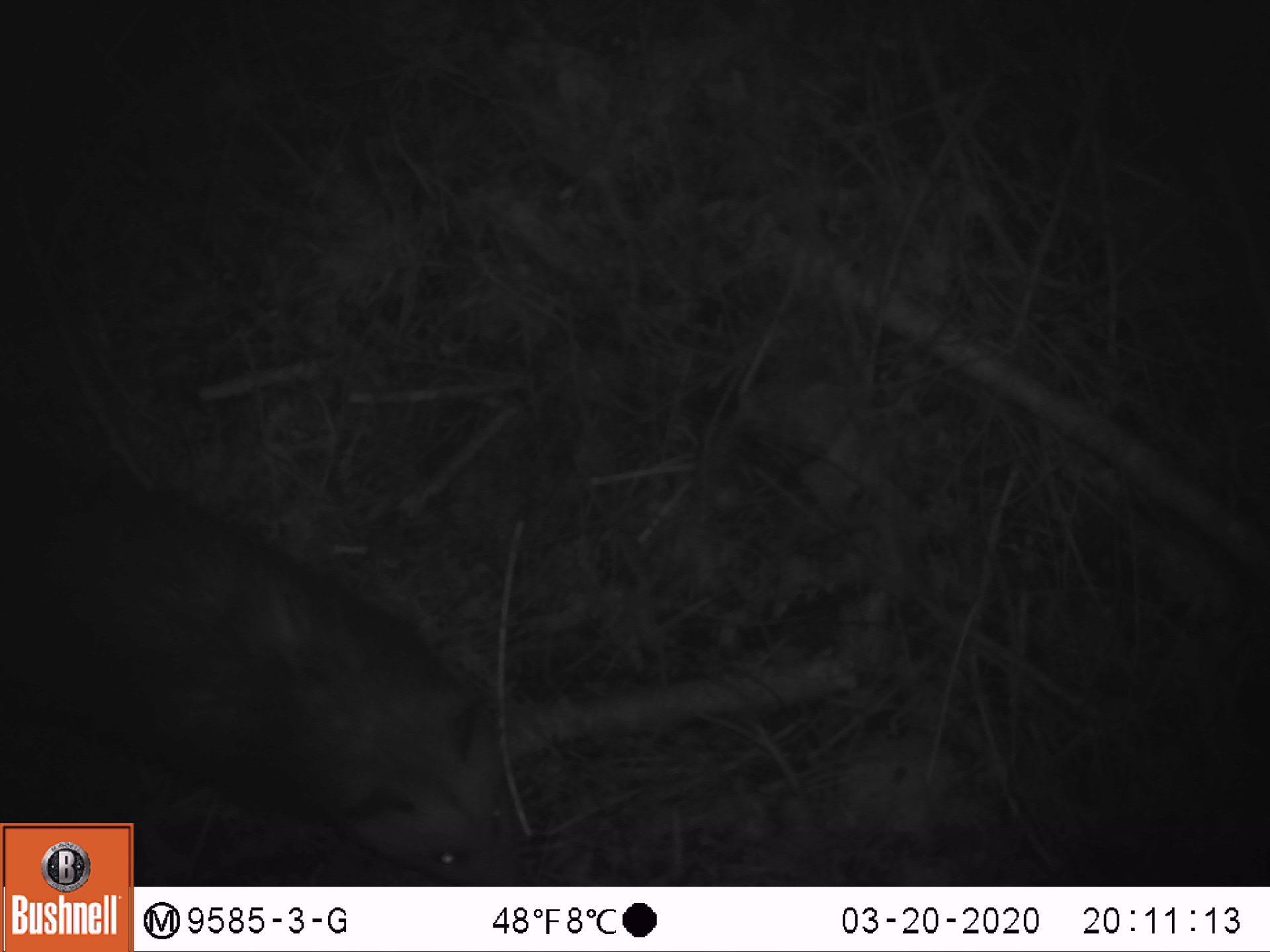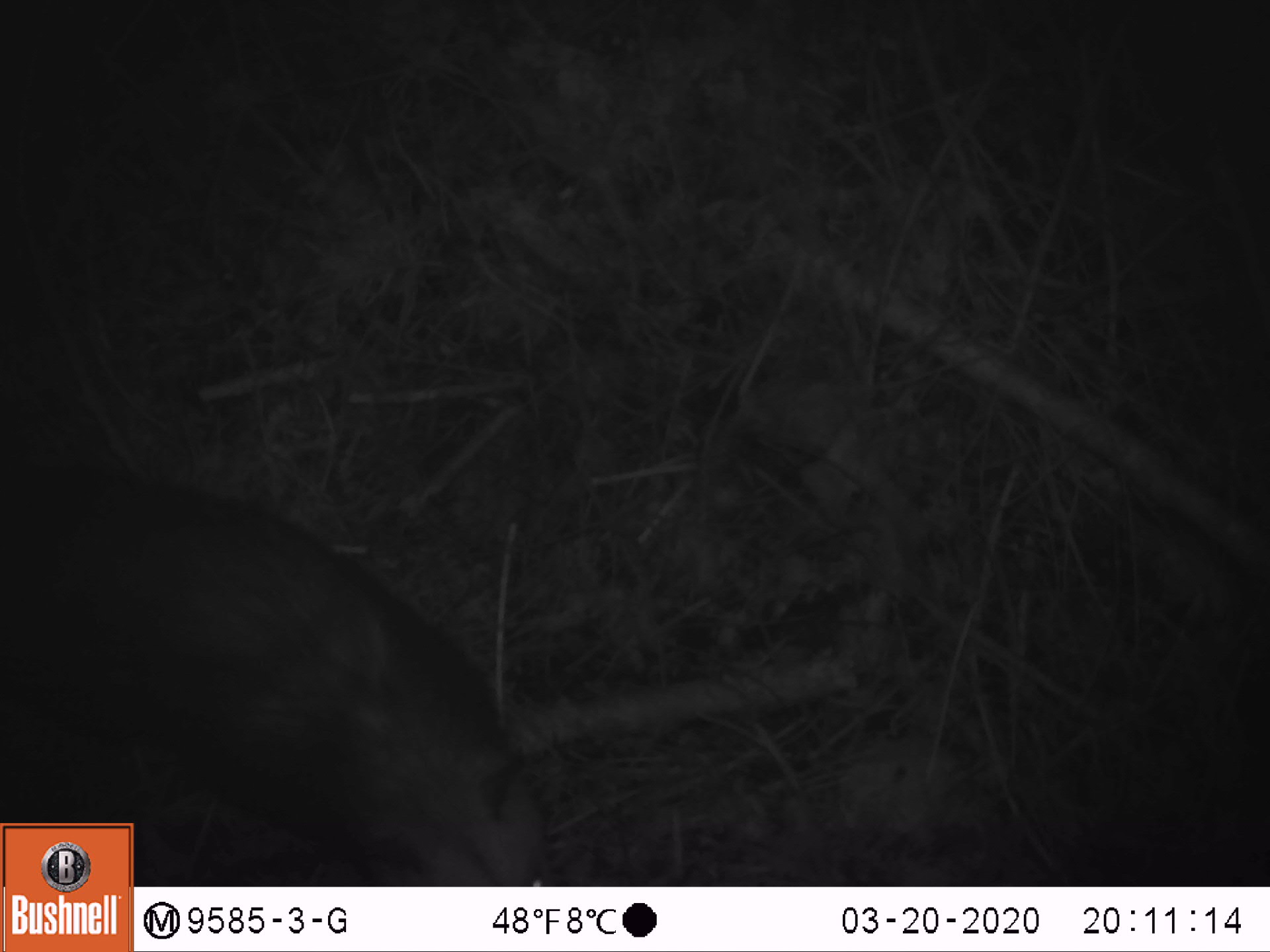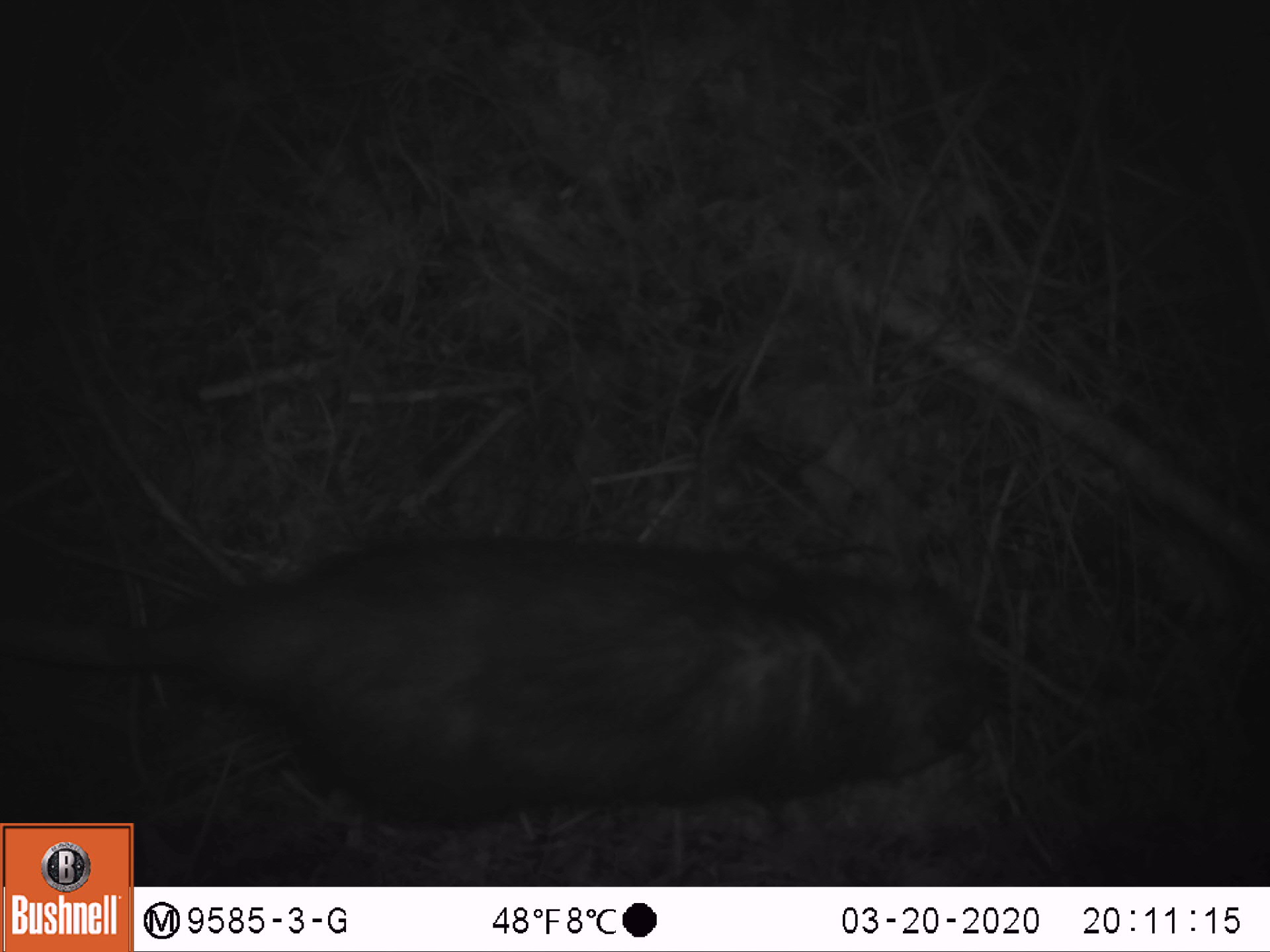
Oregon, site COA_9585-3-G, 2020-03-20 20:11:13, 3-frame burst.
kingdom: Animalia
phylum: Chordata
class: Mammalia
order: Didelphimorphia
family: Didelphidae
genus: Didelphis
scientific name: Didelphis virginiana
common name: virginia opossum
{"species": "virginia opossum (Didelphis virginiana)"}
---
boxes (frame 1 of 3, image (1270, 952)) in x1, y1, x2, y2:
virginia opossum: 141, 449, 554, 876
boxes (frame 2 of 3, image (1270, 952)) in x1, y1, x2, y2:
virginia opossum: 145, 468, 562, 872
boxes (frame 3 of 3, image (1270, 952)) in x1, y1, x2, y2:
virginia opossum: 142, 518, 1020, 847; 12, 567, 183, 702